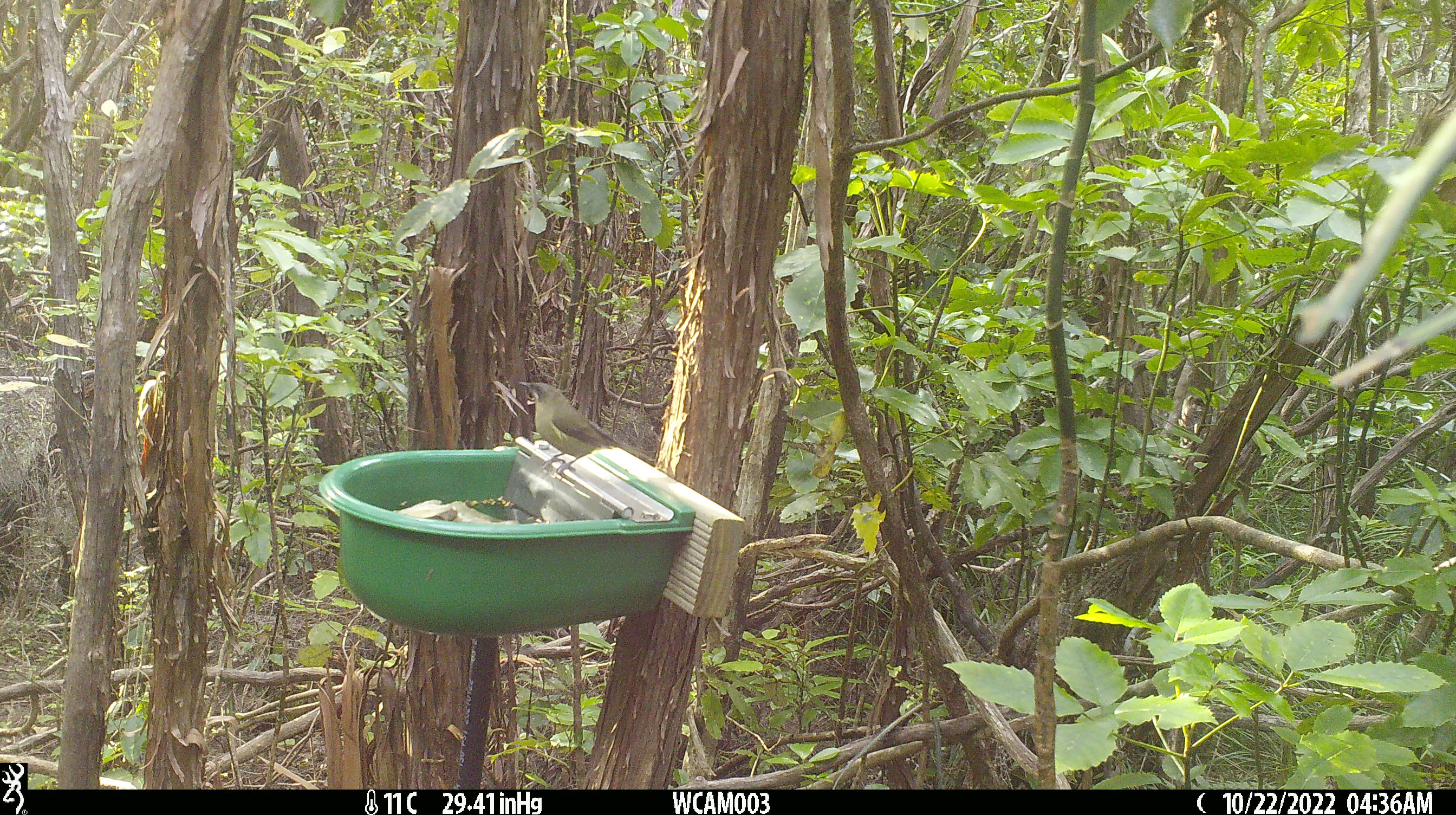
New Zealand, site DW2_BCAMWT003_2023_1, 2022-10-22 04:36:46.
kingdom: Animalia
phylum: Chordata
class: Aves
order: Passeriformes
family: Meliphagidae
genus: Anthornis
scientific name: Anthornis melanura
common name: new zealand bellbird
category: bellbird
Bellbird (new zealand bellbird) (Anthornis melanura).